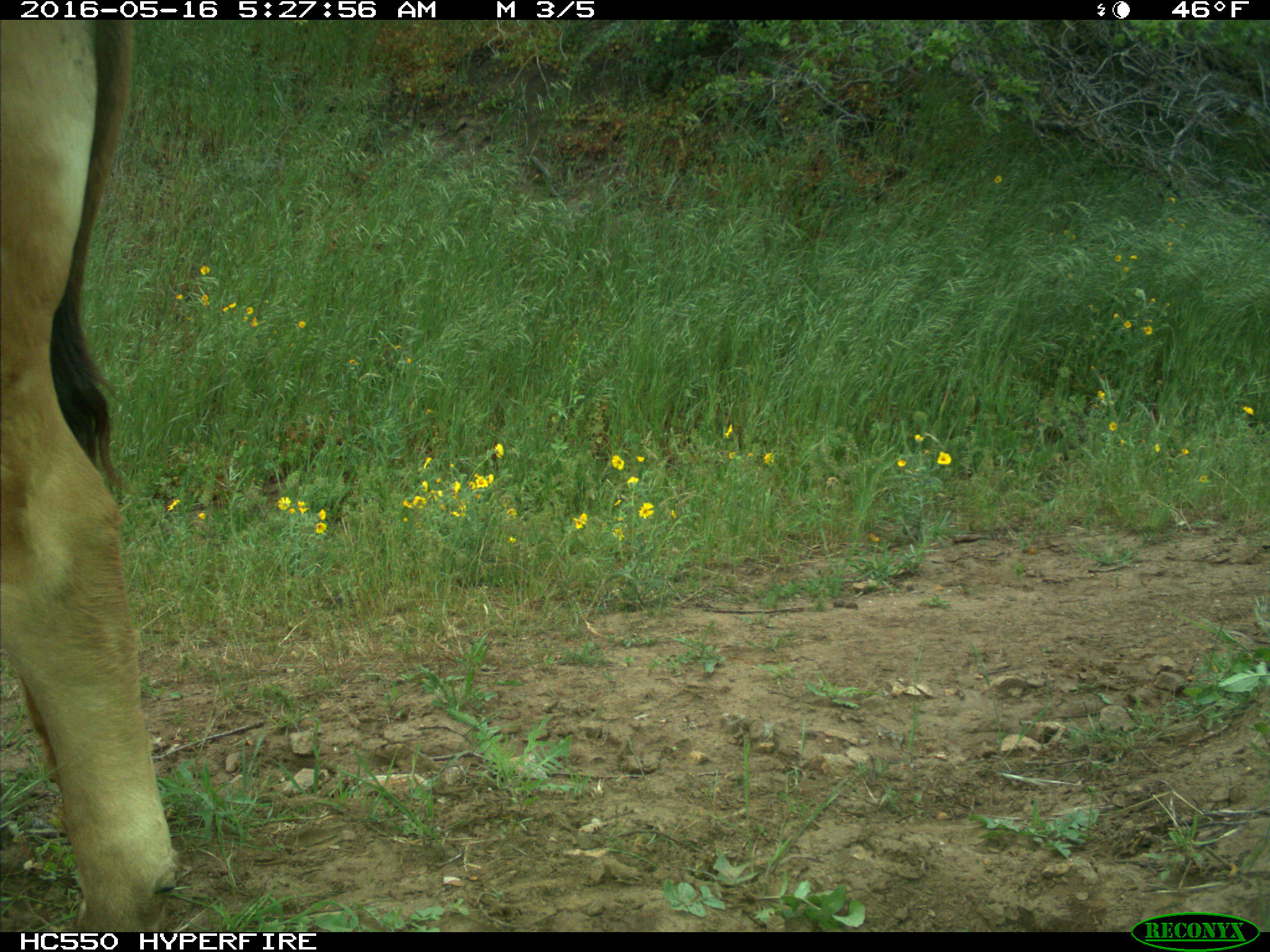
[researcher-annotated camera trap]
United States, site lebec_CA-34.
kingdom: Animalia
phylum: Chordata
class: Mammalia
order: Artiodactyla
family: Bovidae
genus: Bos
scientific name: Bos taurus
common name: domestic cow